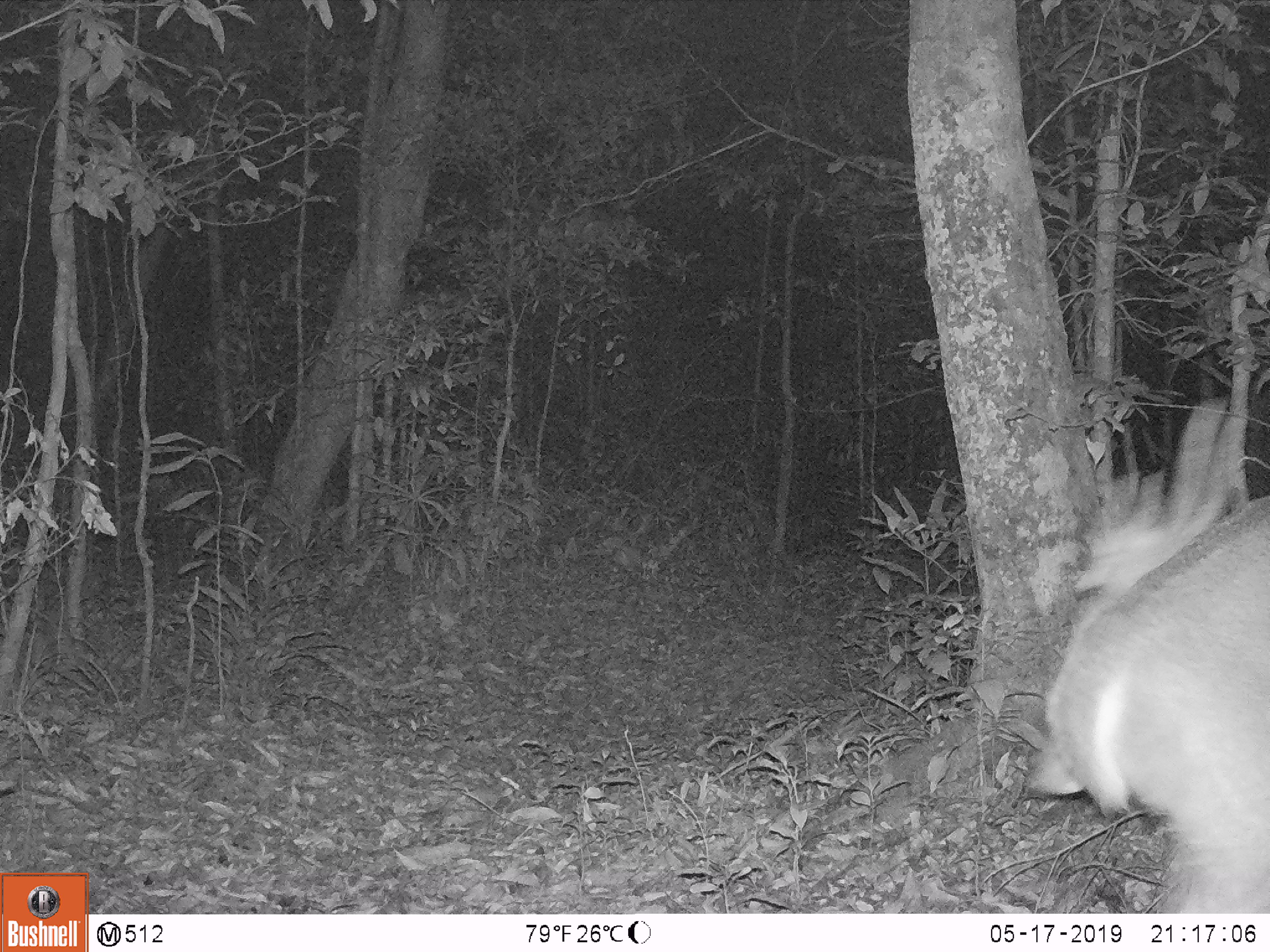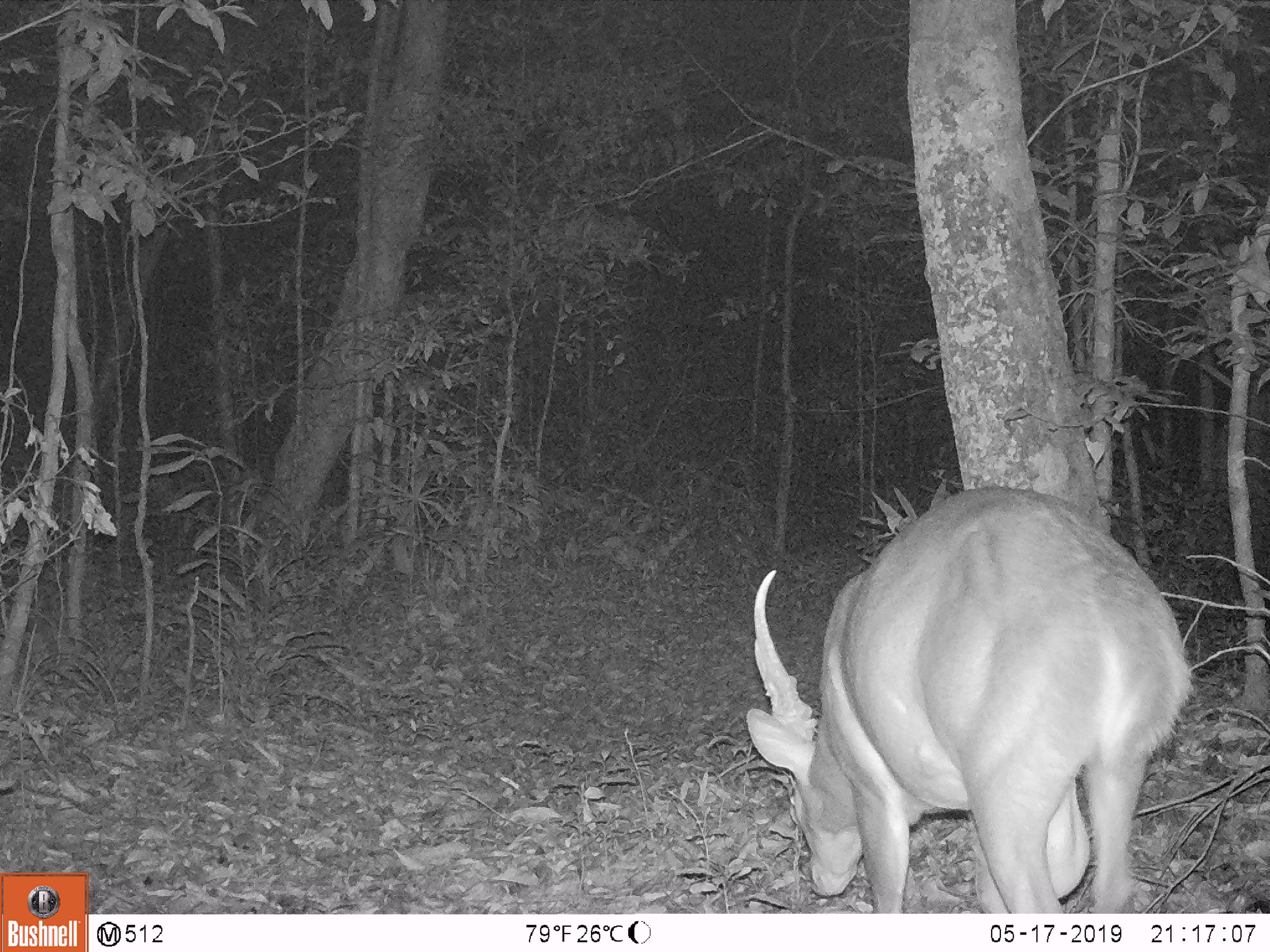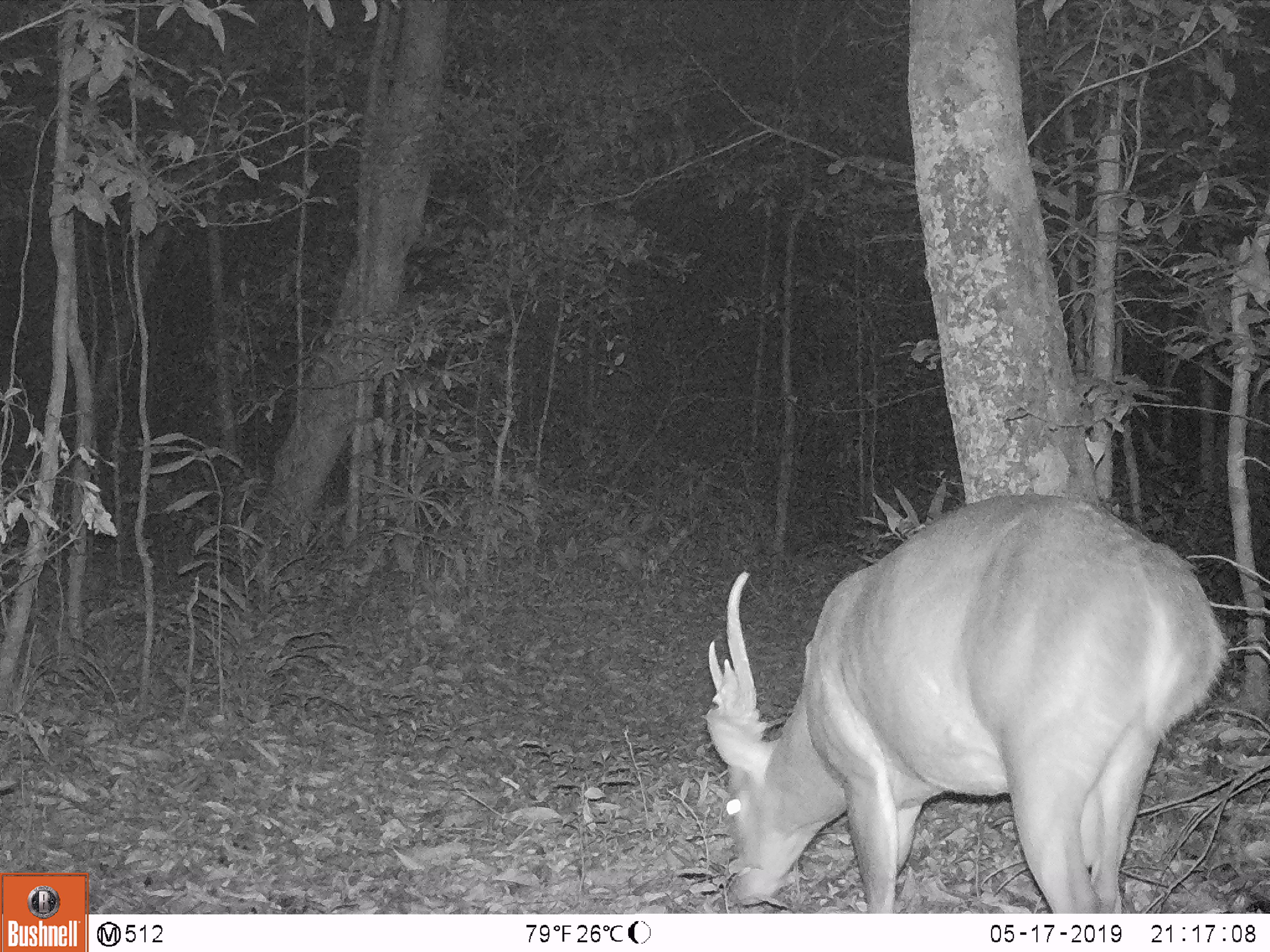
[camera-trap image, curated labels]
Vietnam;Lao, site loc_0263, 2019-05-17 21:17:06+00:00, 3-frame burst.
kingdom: Animalia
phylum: Chordata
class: Mammalia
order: Artiodactyla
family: Cervidae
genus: Muntiacus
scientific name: Muntiacus vuquangensis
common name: large-antlered muntjac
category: large antlered muntjac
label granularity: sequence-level